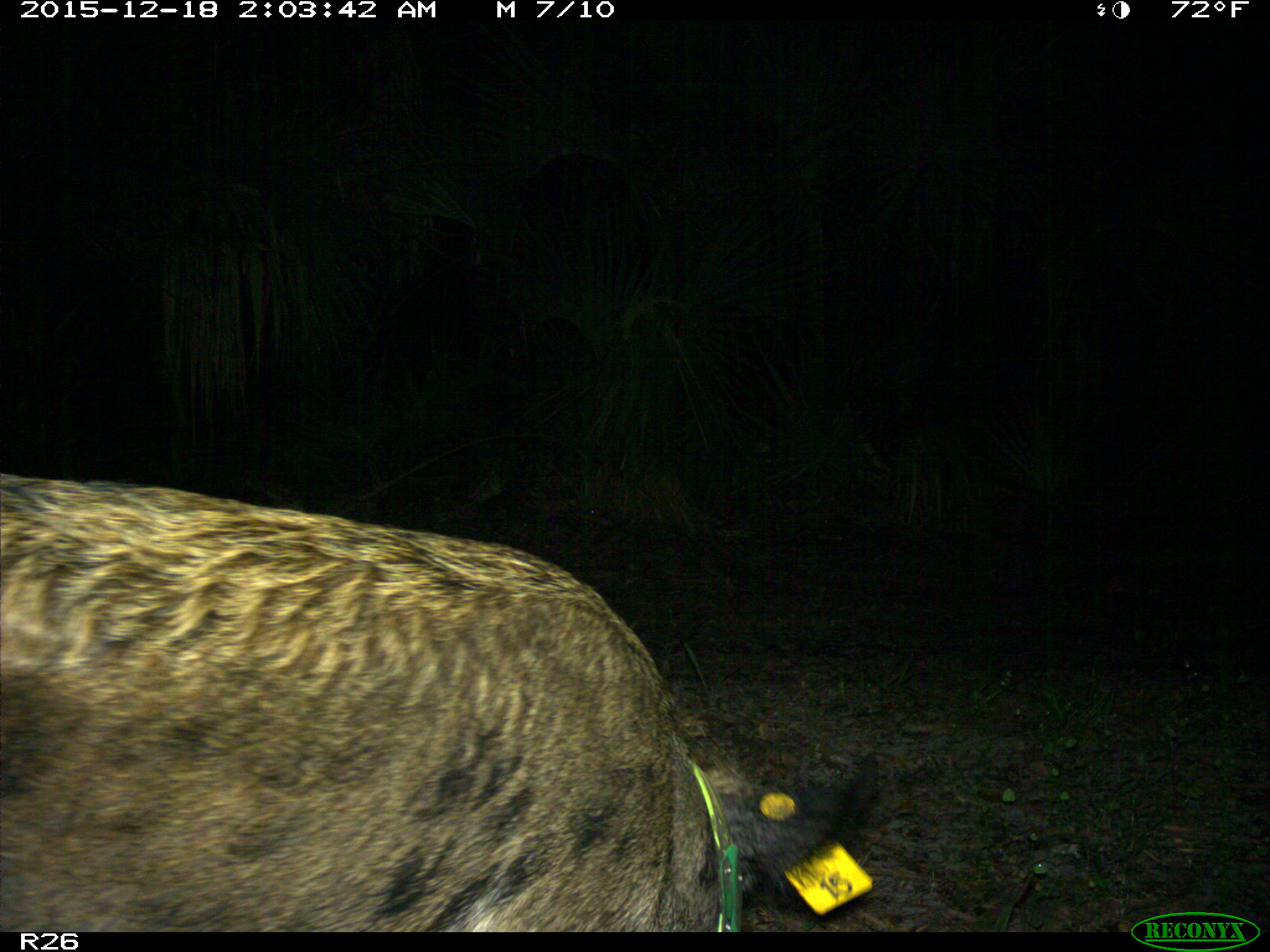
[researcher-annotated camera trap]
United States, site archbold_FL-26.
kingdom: Animalia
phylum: Chordata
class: Mammalia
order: Artiodactyla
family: Suidae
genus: Sus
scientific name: Sus scrofa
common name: wild boar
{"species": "Sus scrofa (wild boar)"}